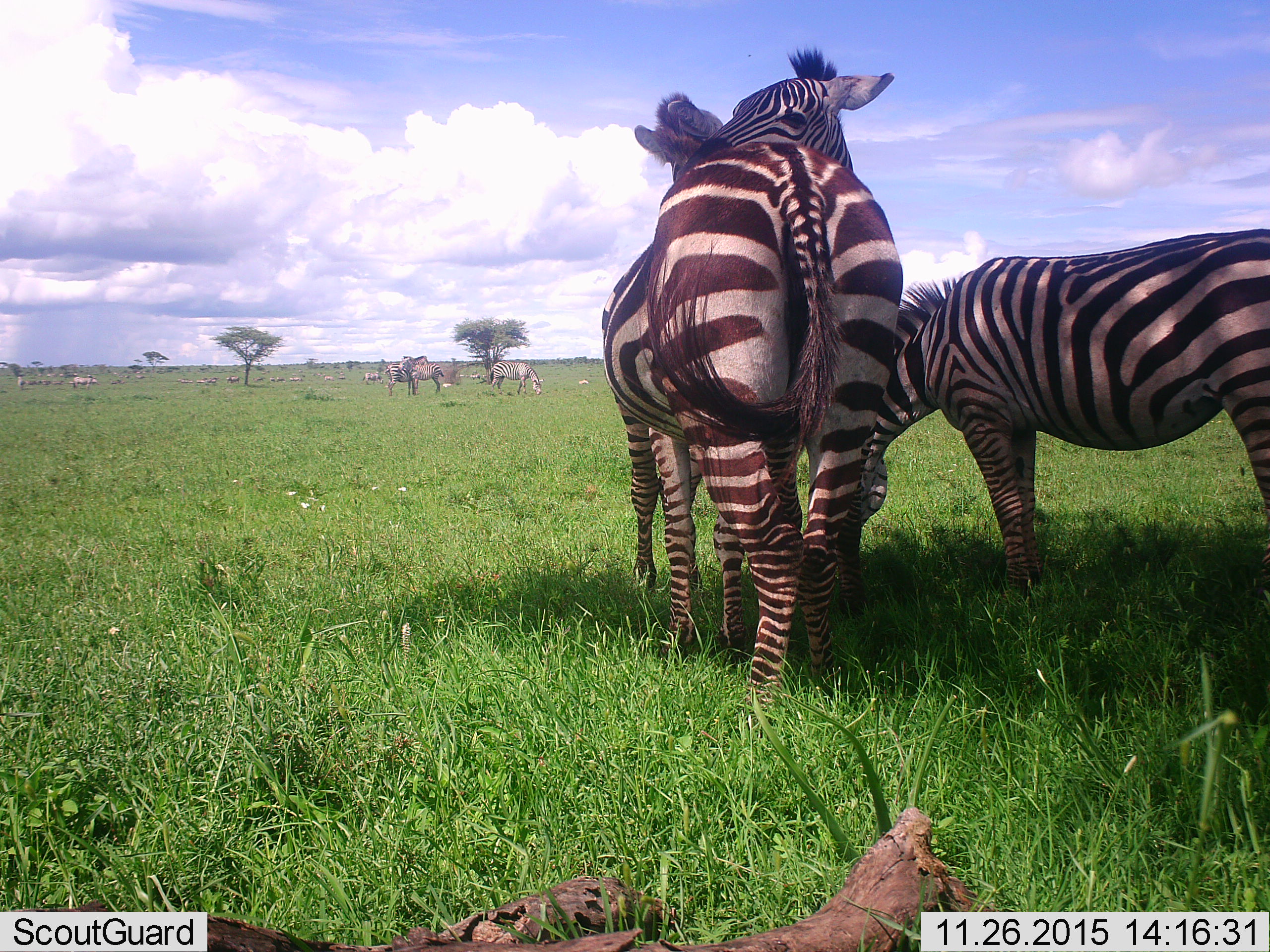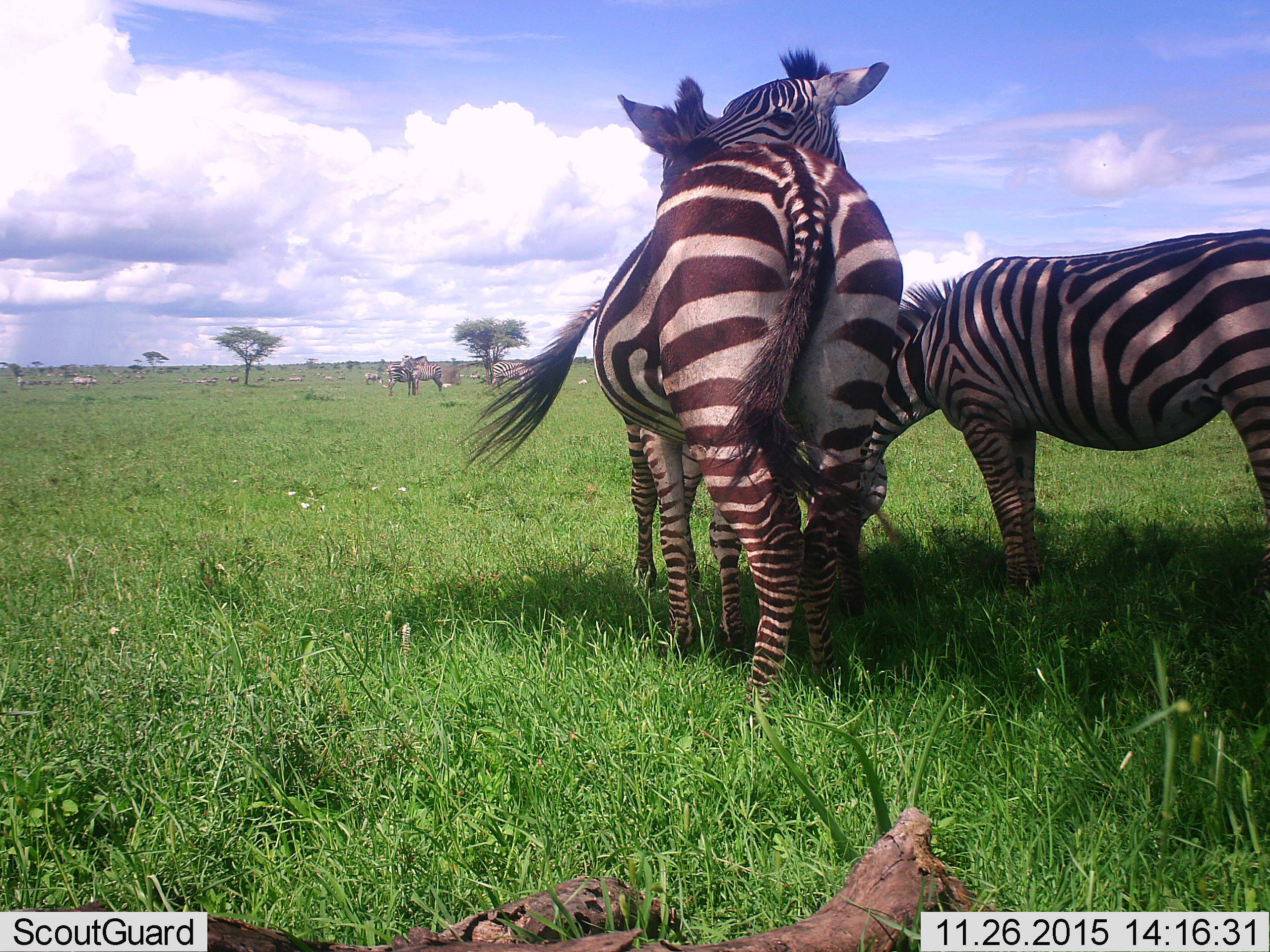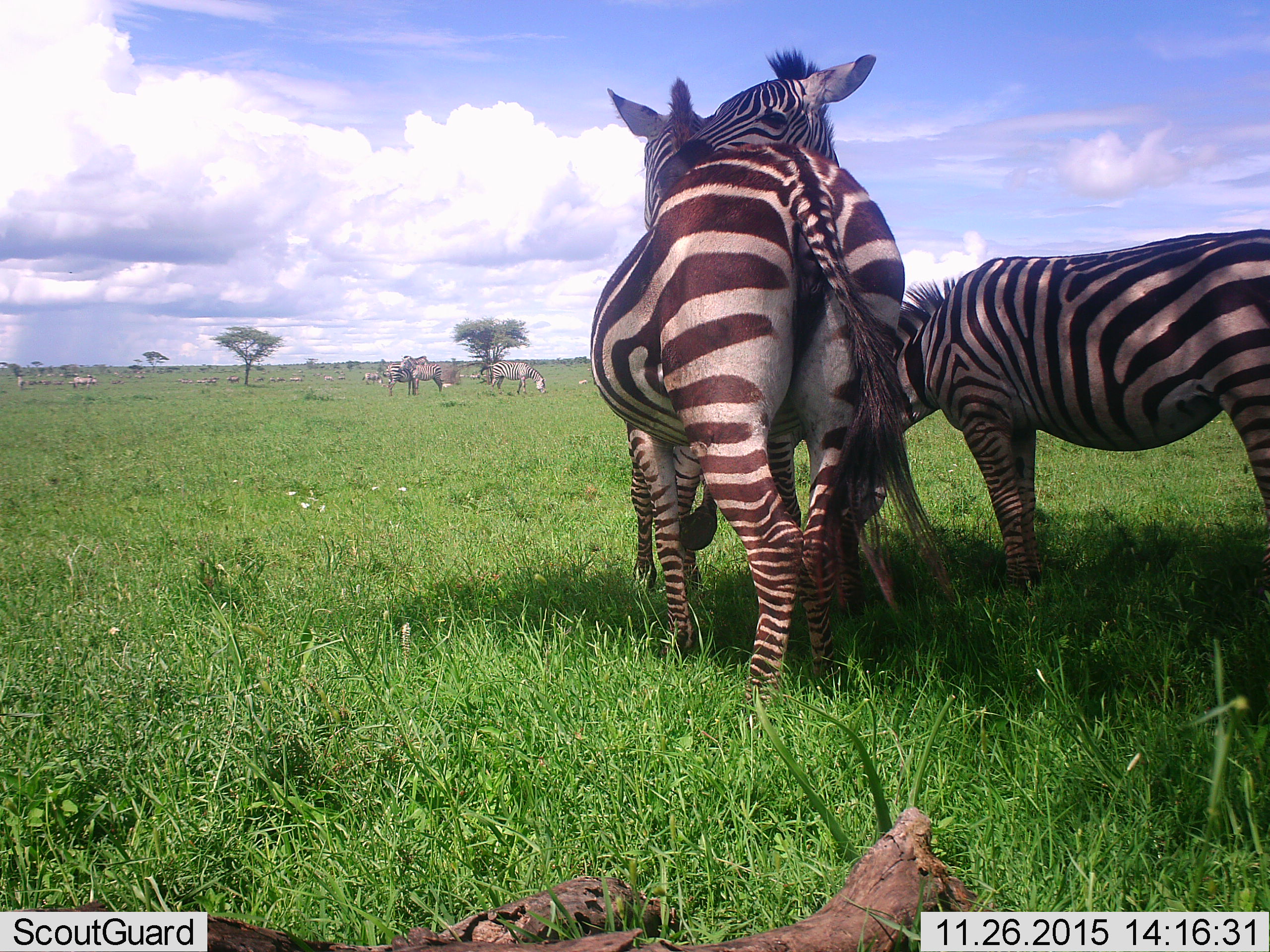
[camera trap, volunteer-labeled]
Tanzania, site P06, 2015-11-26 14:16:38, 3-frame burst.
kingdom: Animalia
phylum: Chordata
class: Mammalia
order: Perissodactyla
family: Equidae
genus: Equus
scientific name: Equus quagga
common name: plains zebra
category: zebra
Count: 11-50.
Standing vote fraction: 62%.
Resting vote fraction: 12%.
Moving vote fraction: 12%.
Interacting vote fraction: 75%.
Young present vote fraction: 0%.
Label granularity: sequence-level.